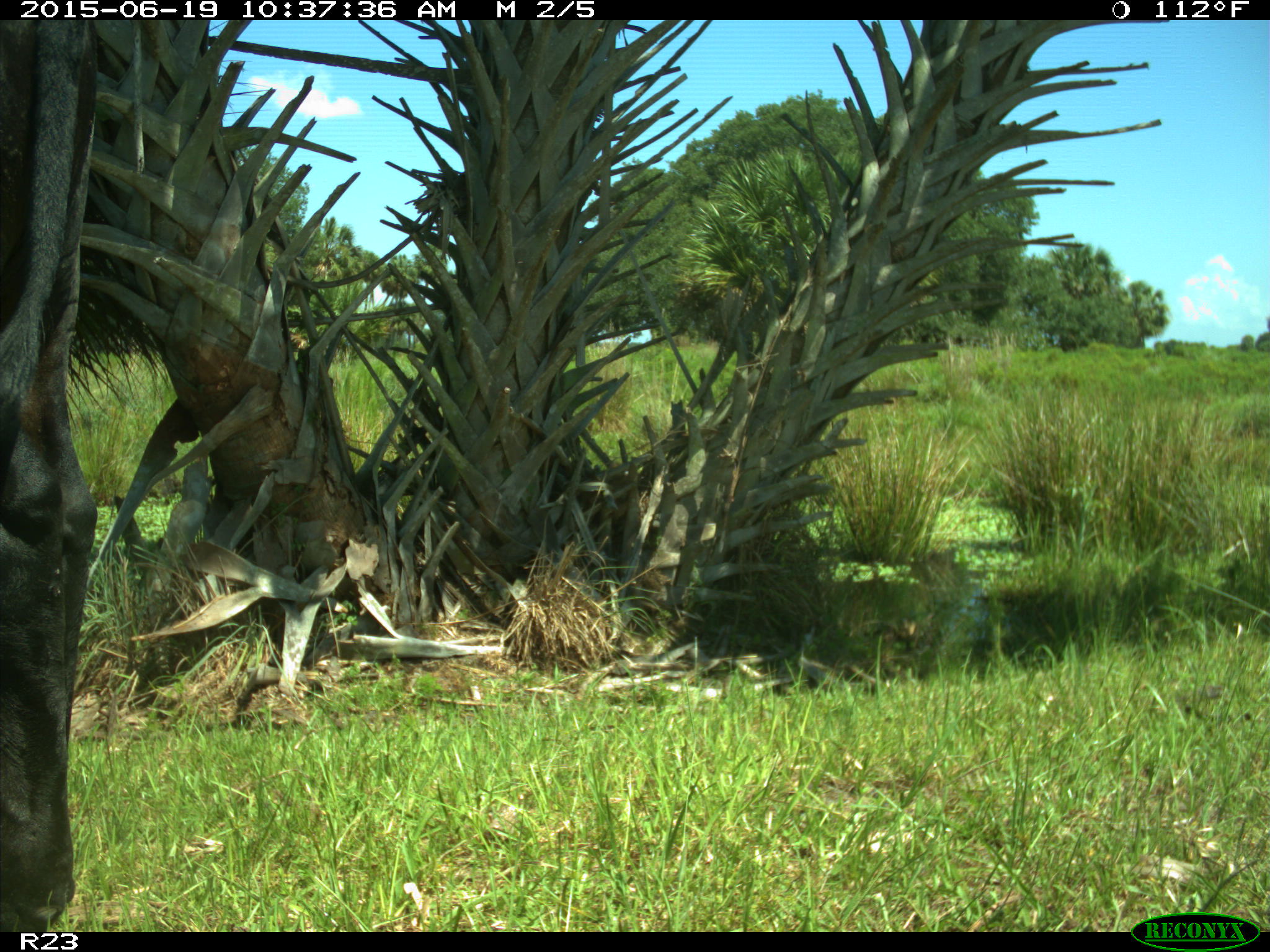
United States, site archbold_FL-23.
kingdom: Animalia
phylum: Chordata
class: Mammalia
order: Artiodactyla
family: Bovidae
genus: Bos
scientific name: Bos taurus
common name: domestic cow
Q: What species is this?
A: Bos taurus (domestic cow).